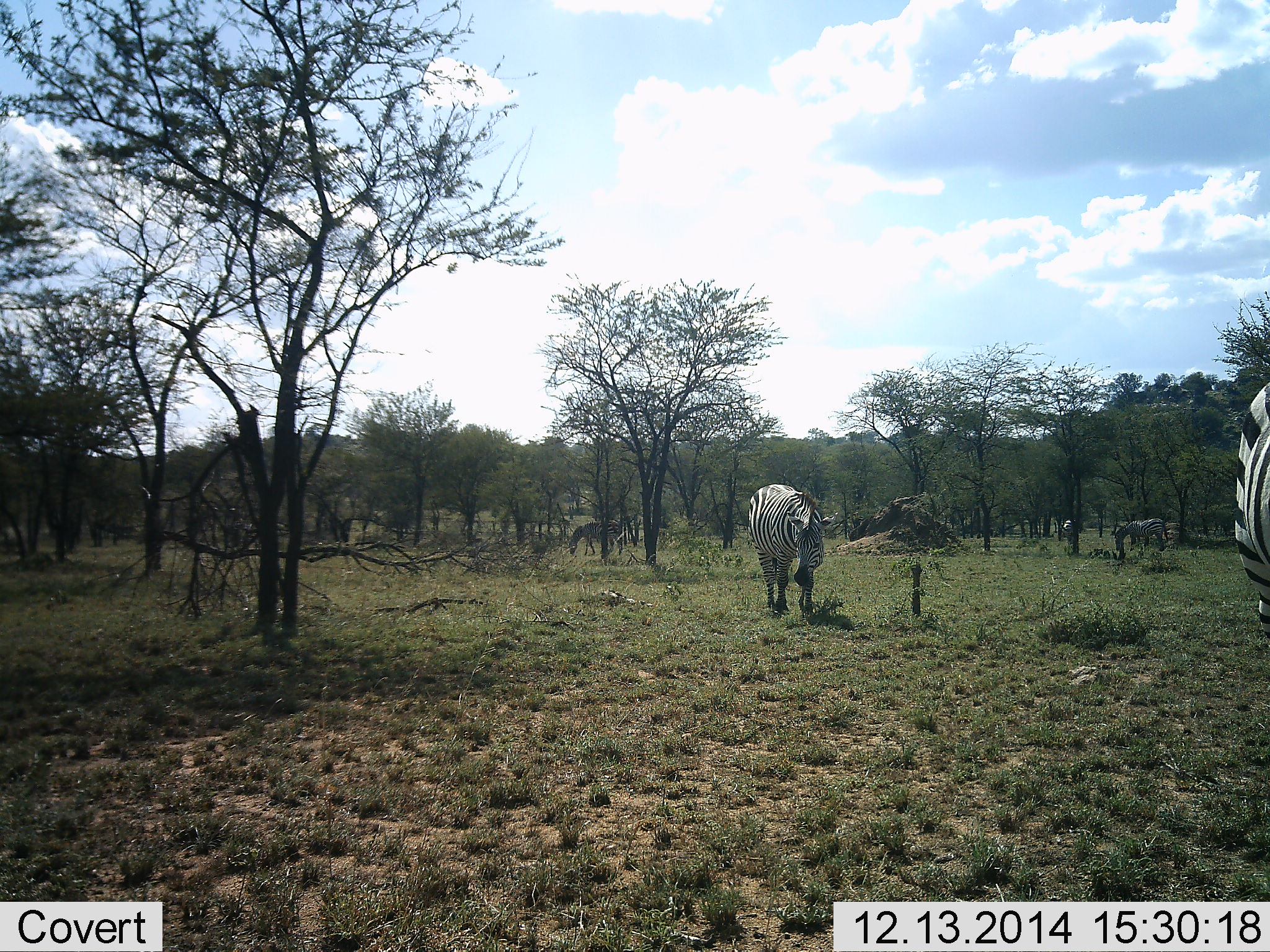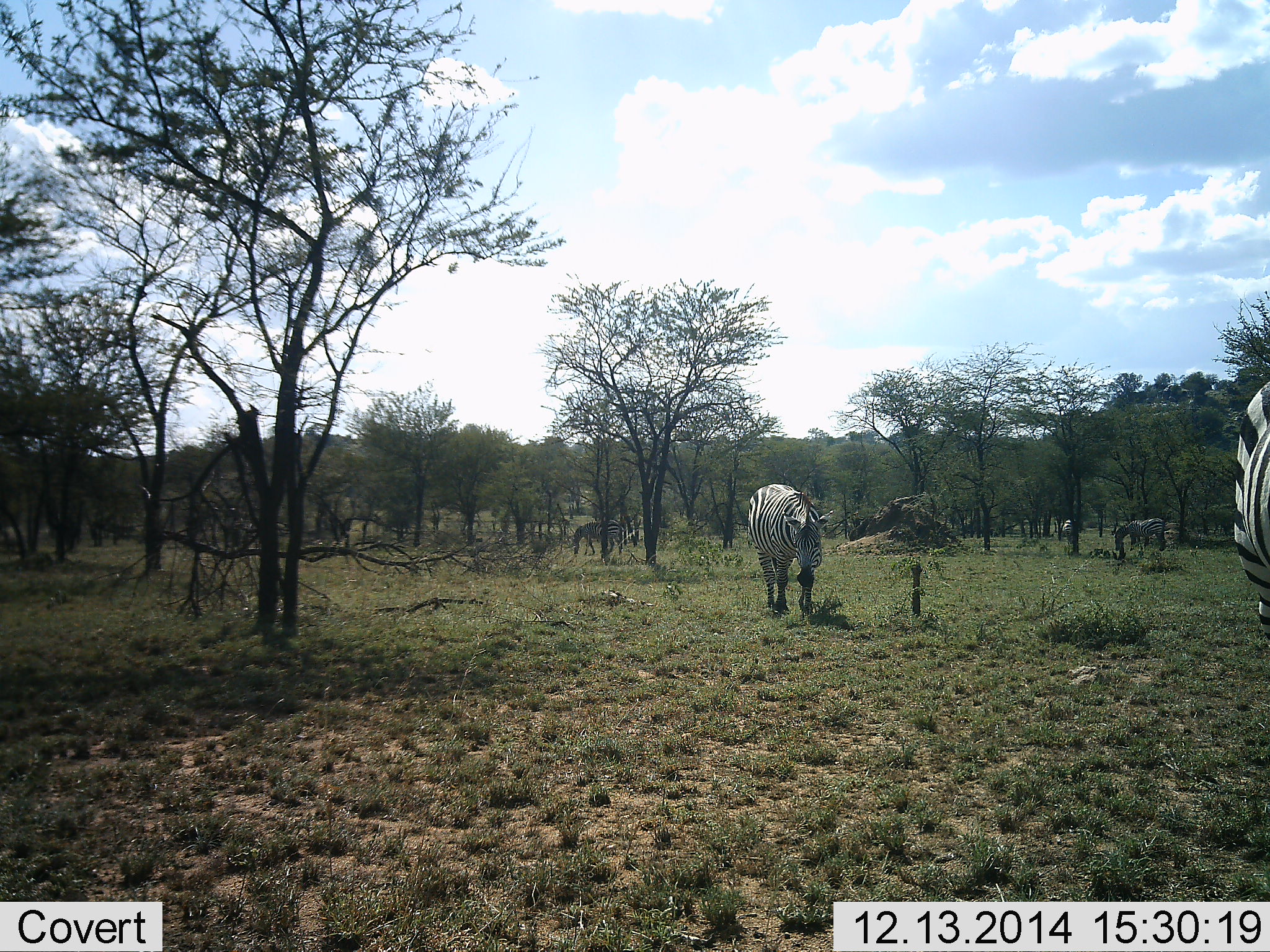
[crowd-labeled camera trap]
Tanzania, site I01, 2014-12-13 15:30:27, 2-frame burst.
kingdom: Animalia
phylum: Chordata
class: Mammalia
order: Perissodactyla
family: Equidae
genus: Equus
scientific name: Equus quagga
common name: plains zebra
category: zebra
Zebra (plains zebra) (Equus quagga), count 5. Behavior (volunteer vote fractions): standing 50%, resting 0%, moving 20%, interacting 0%. Young present (vote fraction): 0%. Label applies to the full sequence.